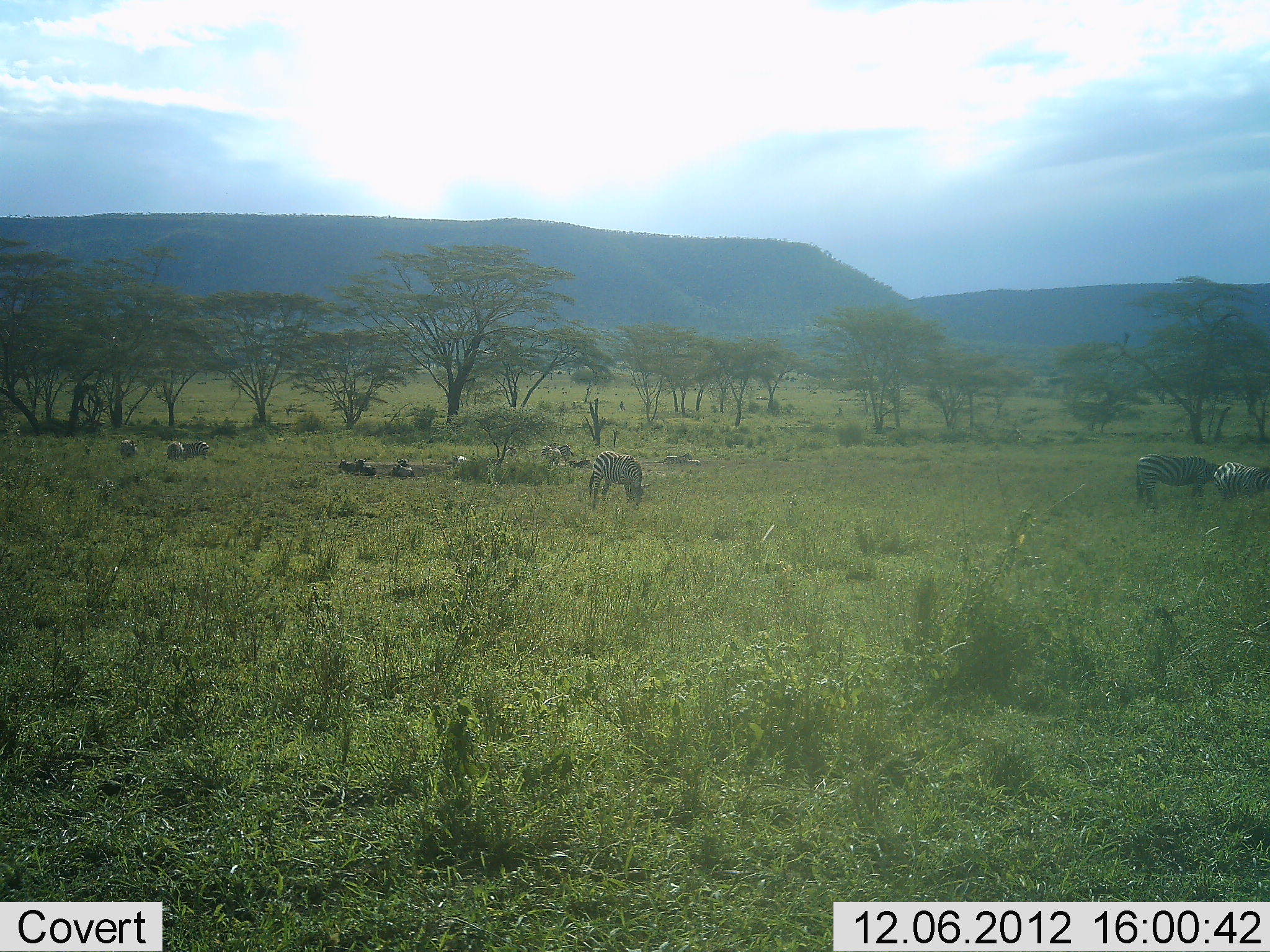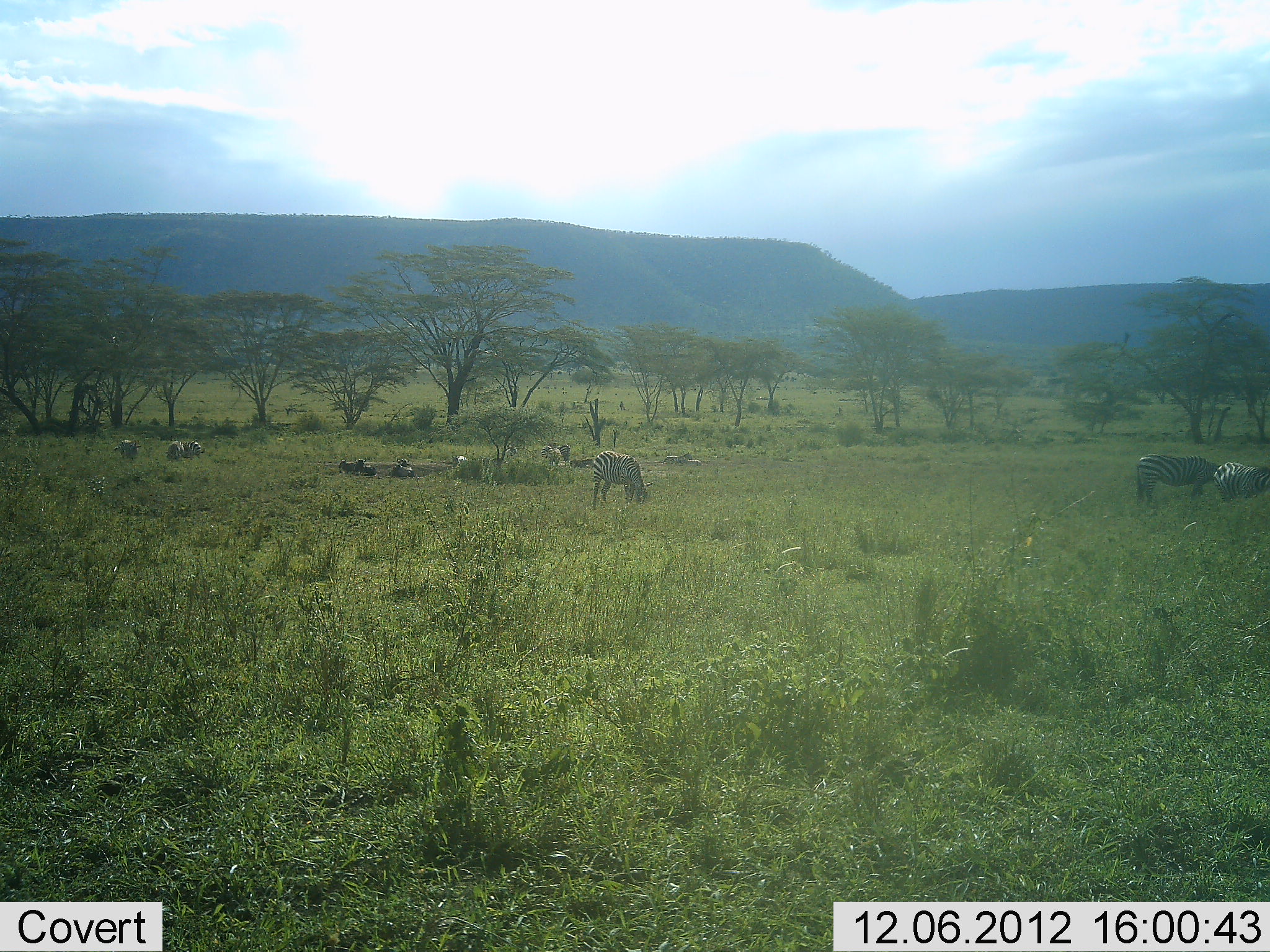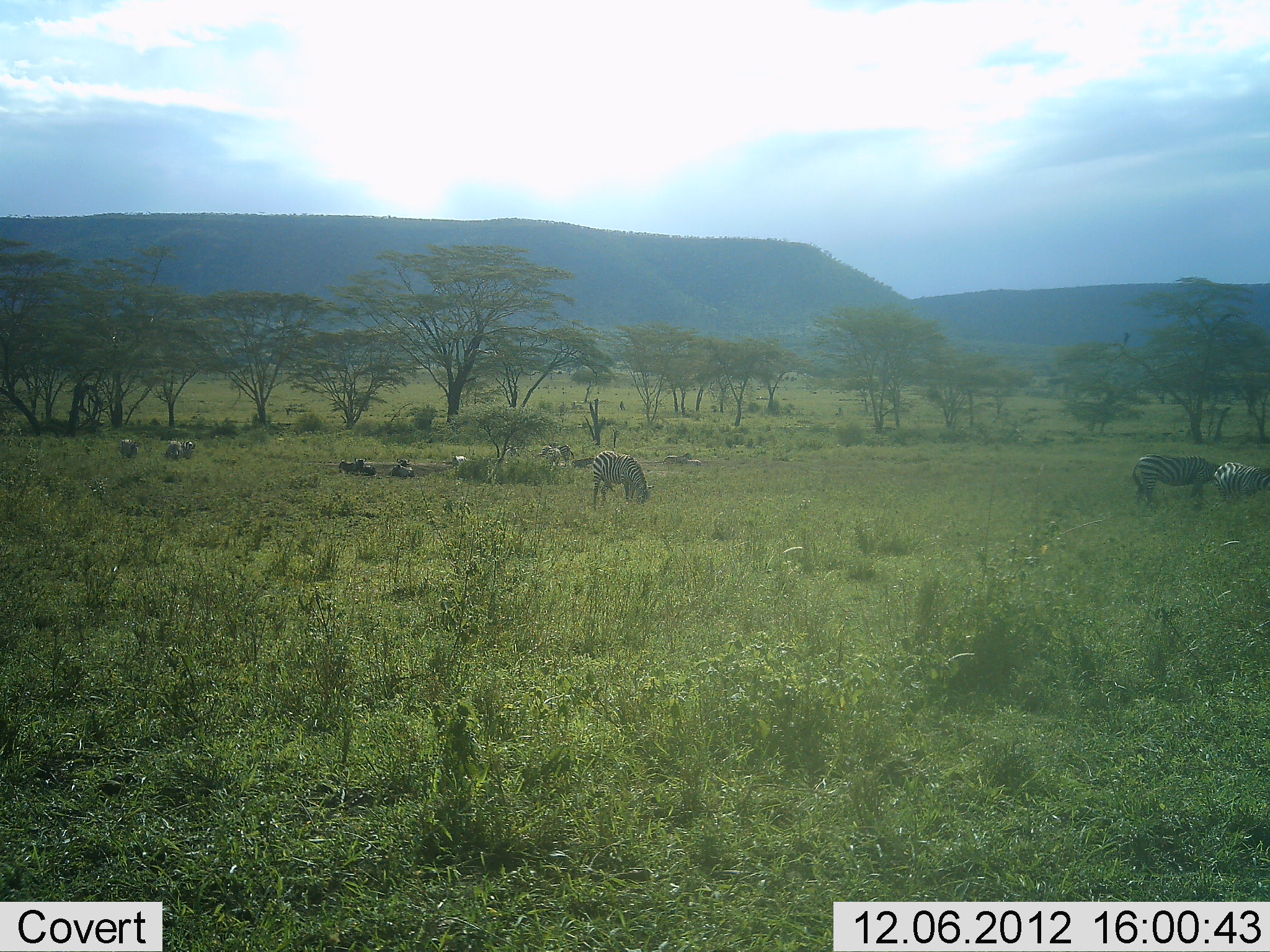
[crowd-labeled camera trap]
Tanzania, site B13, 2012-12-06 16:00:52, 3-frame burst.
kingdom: Animalia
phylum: Chordata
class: Mammalia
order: Perissodactyla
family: Equidae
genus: Equus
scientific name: Equus quagga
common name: plains zebra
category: zebra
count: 8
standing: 53%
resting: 24%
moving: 24%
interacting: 0%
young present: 6%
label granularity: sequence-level